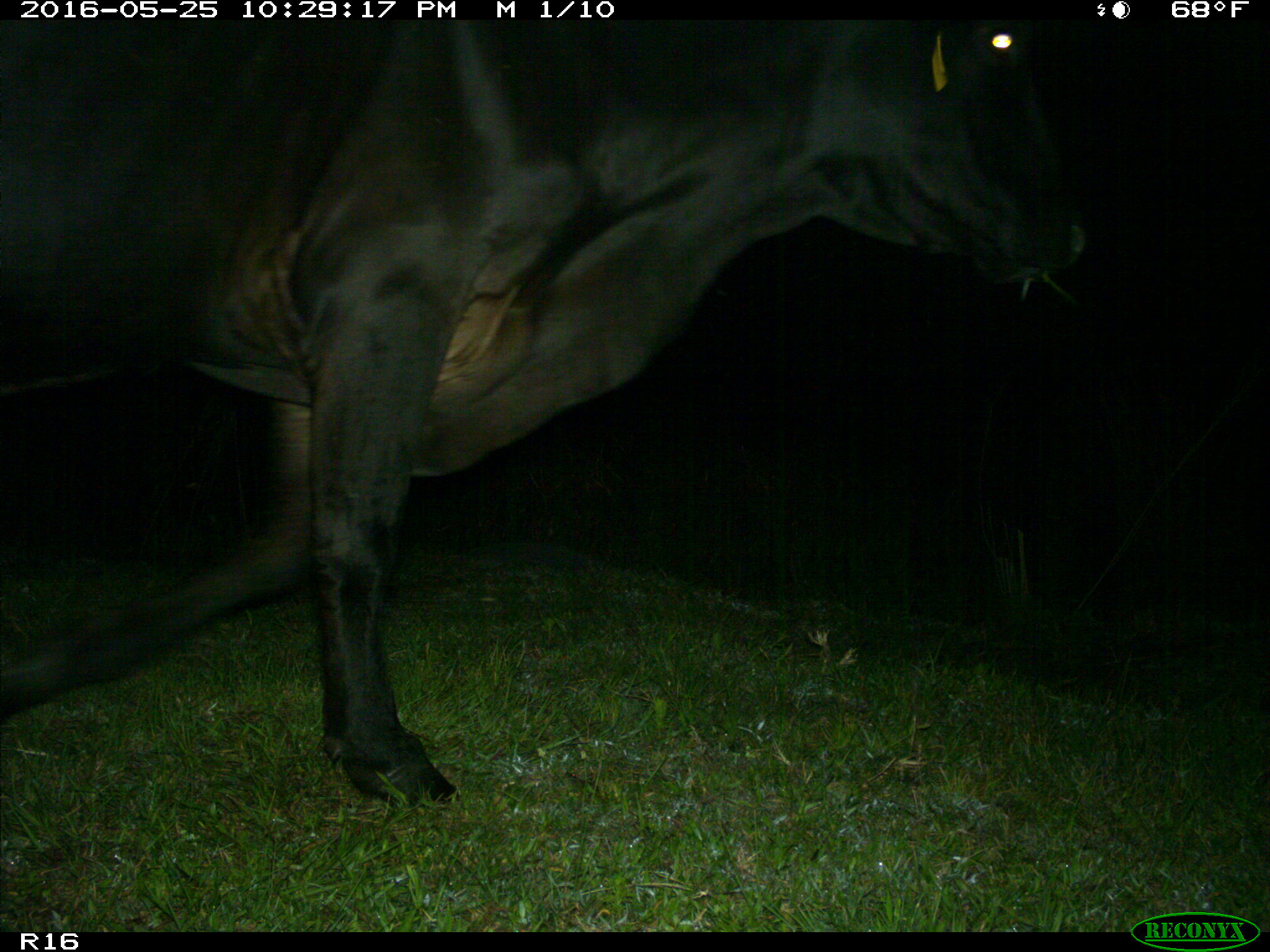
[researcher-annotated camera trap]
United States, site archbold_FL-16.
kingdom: Animalia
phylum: Chordata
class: Mammalia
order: Artiodactyla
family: Bovidae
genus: Bos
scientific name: Bos taurus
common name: domestic cow